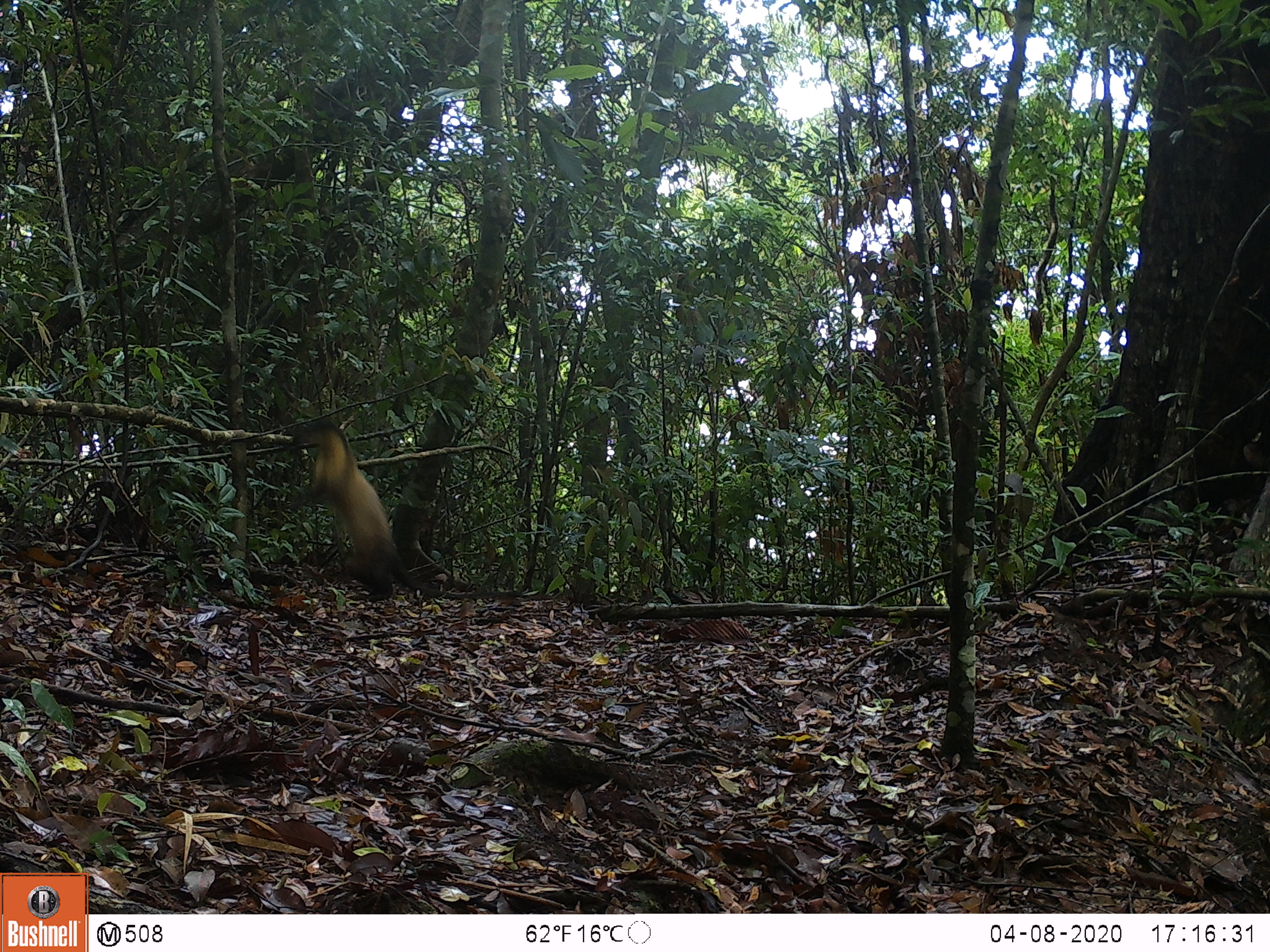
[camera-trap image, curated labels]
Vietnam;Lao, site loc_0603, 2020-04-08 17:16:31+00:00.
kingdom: Animalia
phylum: Chordata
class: Mammalia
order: Carnivora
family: Mustelidae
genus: Martes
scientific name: Martes flavigula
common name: yellow-throated marten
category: yellow throated marten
Yellow throated marten (yellow-throated marten) (Martes flavigula). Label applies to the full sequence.